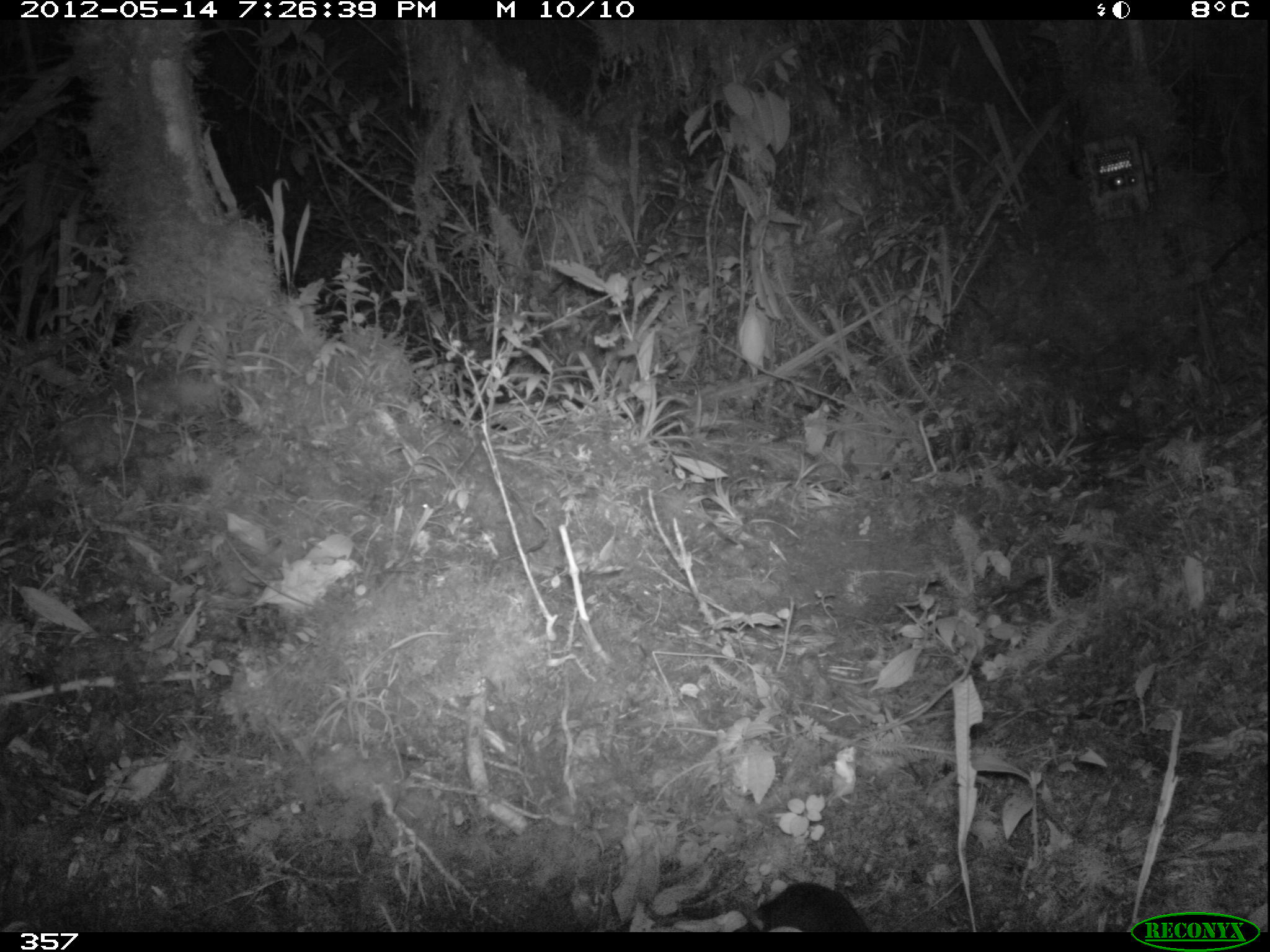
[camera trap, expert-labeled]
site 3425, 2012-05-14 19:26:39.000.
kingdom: Animalia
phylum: Chordata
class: Mammalia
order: Rodentia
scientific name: Rodentia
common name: rodents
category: unknown rodent